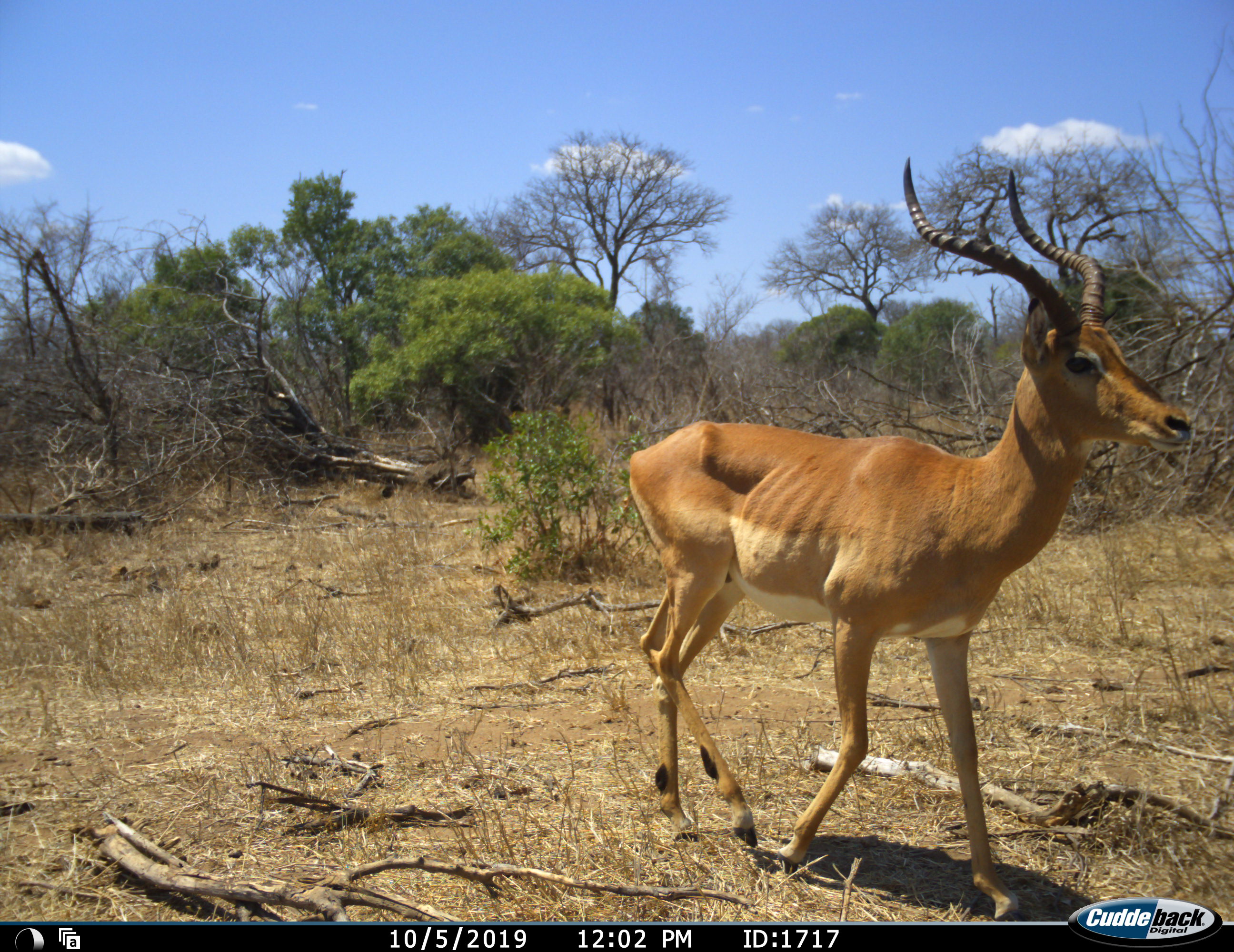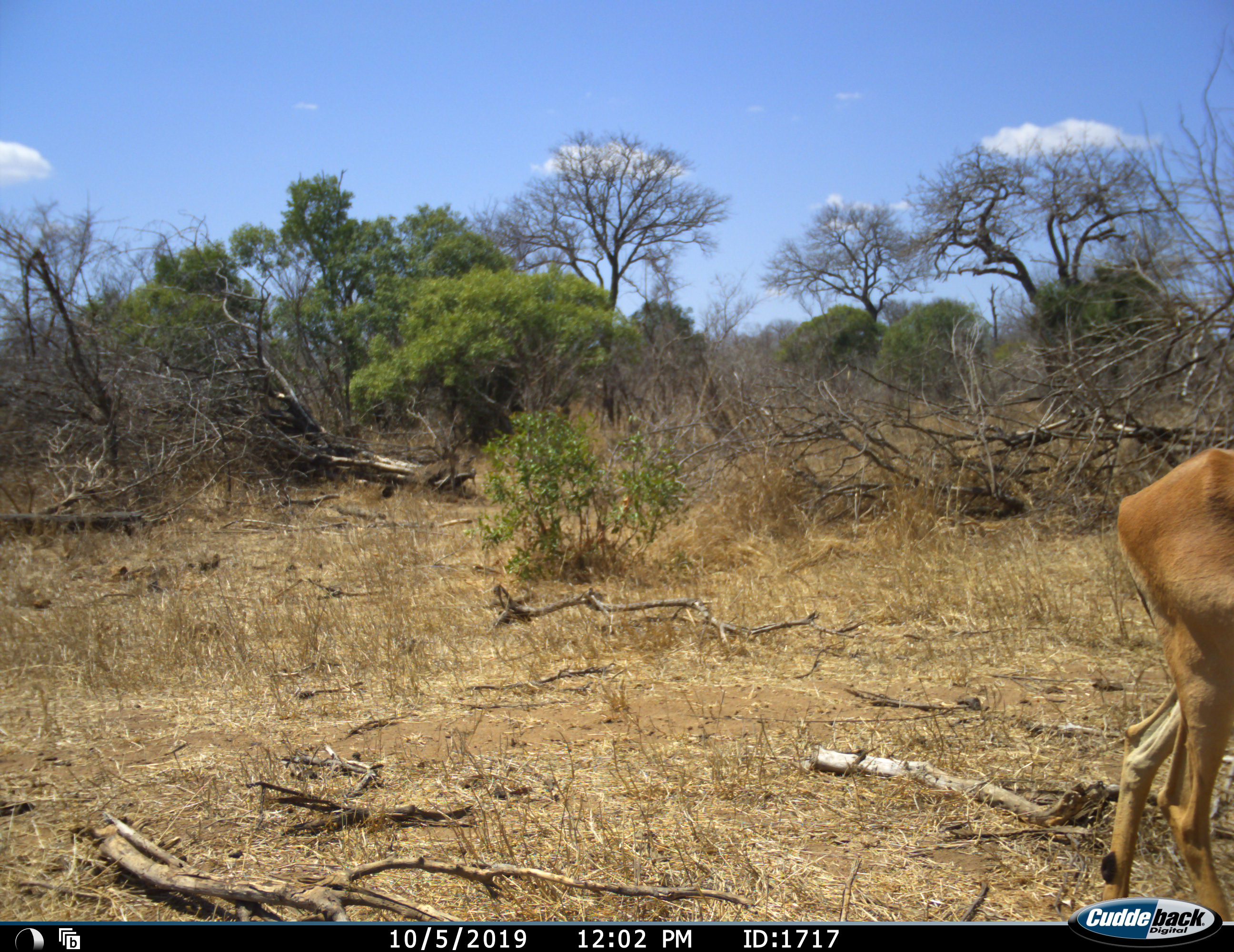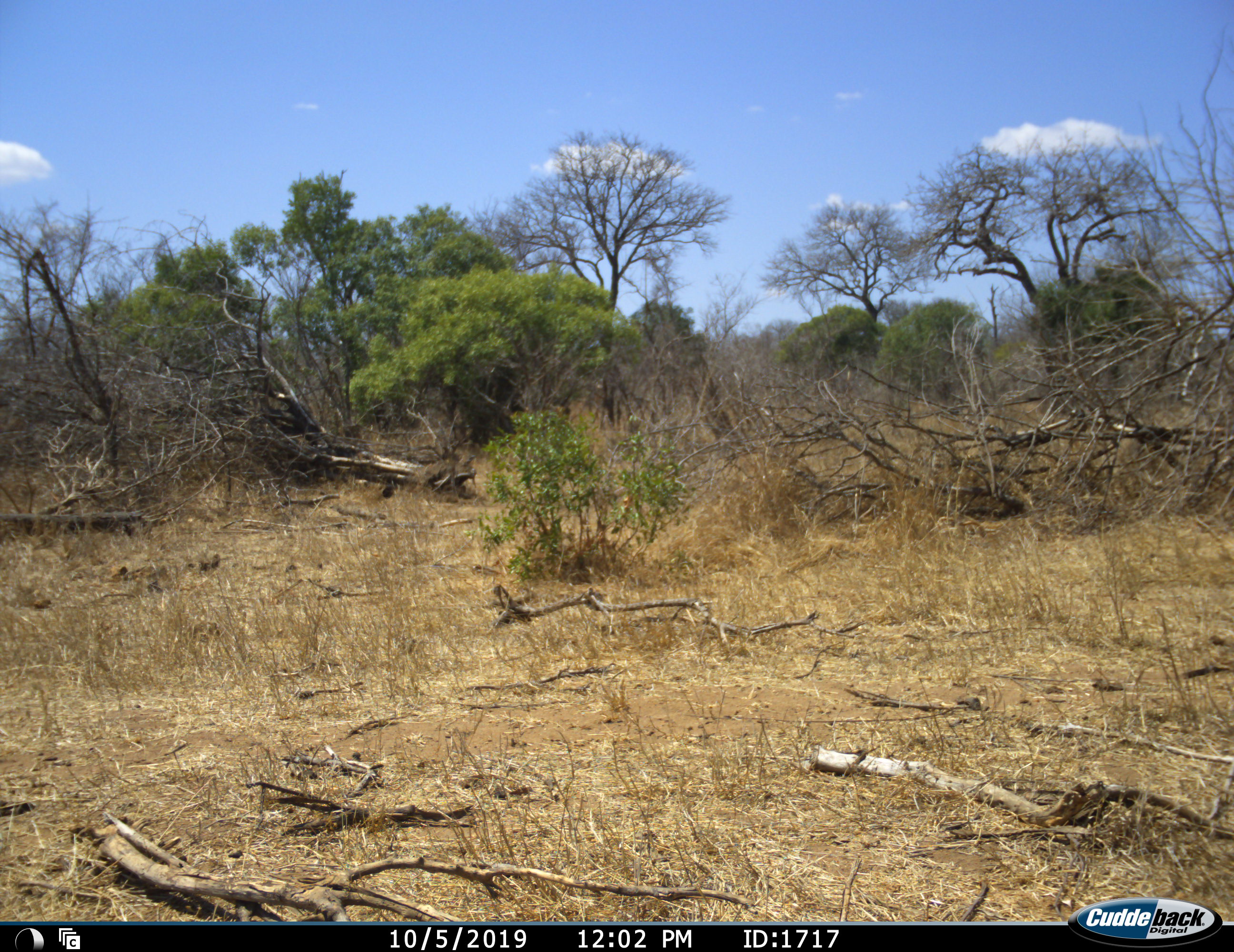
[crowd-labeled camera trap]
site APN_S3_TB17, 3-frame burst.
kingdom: Animalia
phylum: Chordata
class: Mammalia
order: Artiodactyla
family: Bovidae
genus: Aepyceros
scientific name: Aepyceros melampus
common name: impala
Impala (Aepyceros melampus), count 1. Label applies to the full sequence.